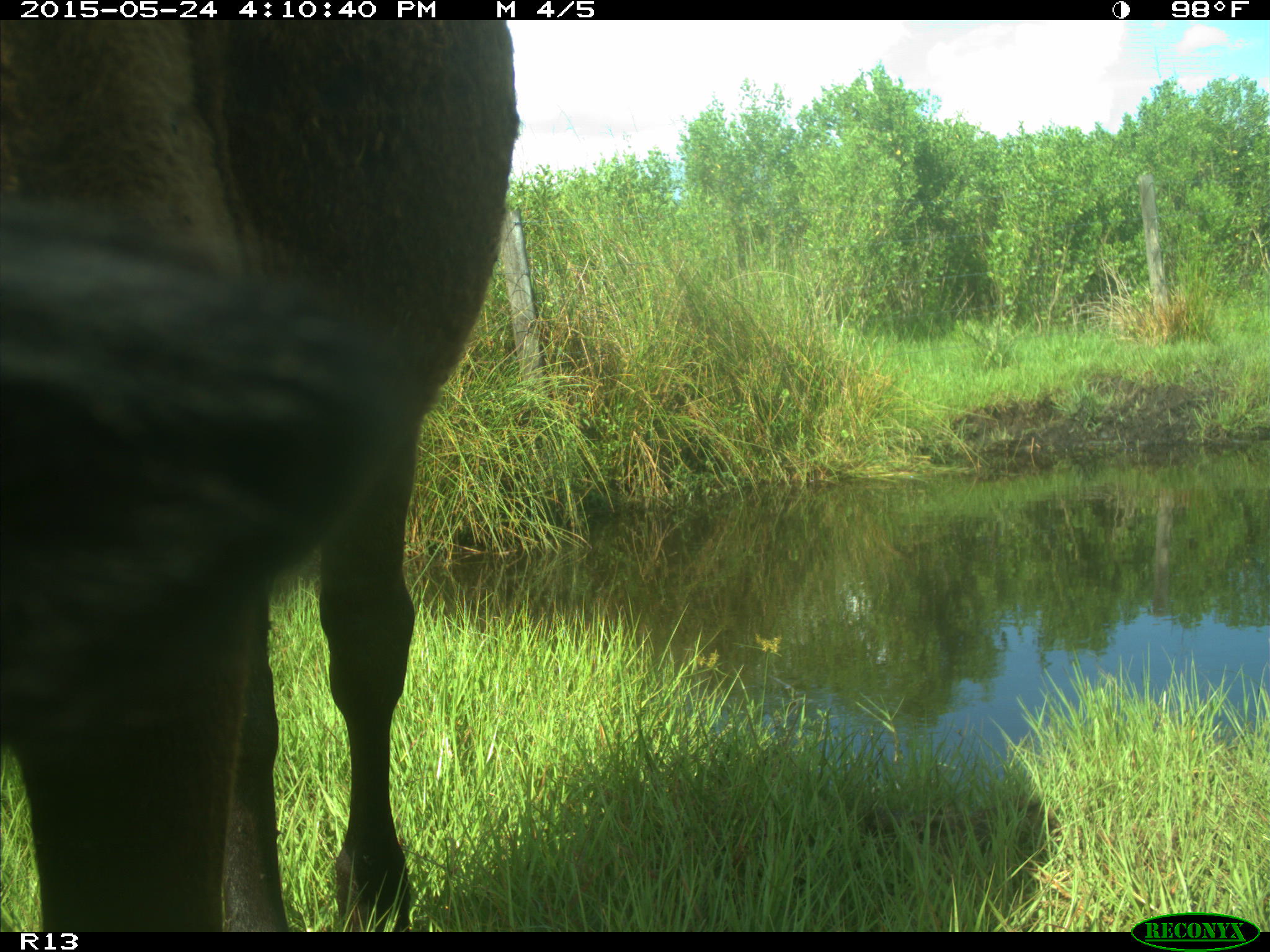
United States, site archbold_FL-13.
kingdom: Animalia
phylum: Chordata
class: Mammalia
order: Artiodactyla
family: Bovidae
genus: Bos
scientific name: Bos taurus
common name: domestic cow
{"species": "Bos taurus (domestic cow)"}